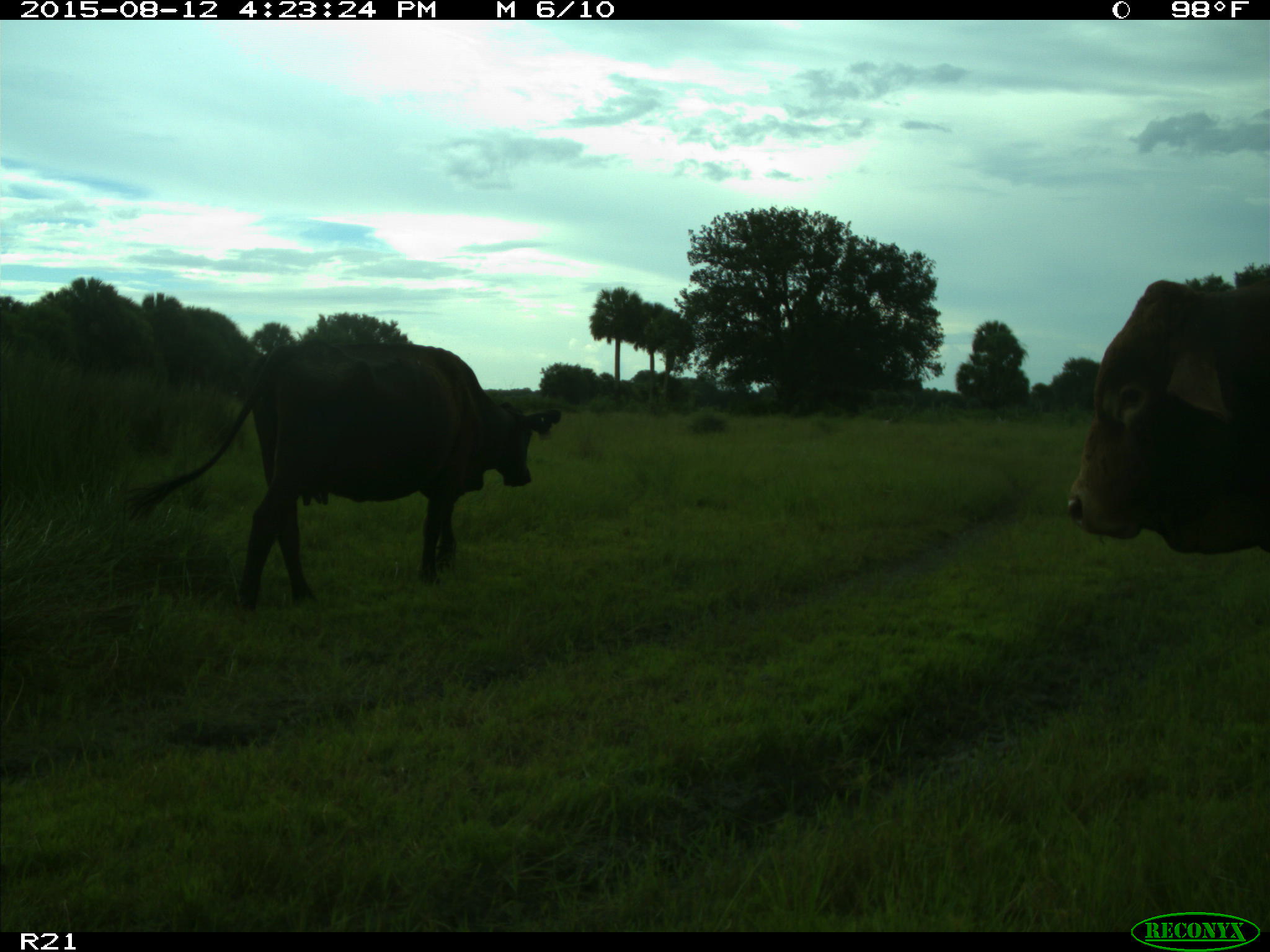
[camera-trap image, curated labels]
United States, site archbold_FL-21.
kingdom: Animalia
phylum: Chordata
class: Mammalia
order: Artiodactyla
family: Bovidae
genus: Bos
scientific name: Bos taurus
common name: domestic cow